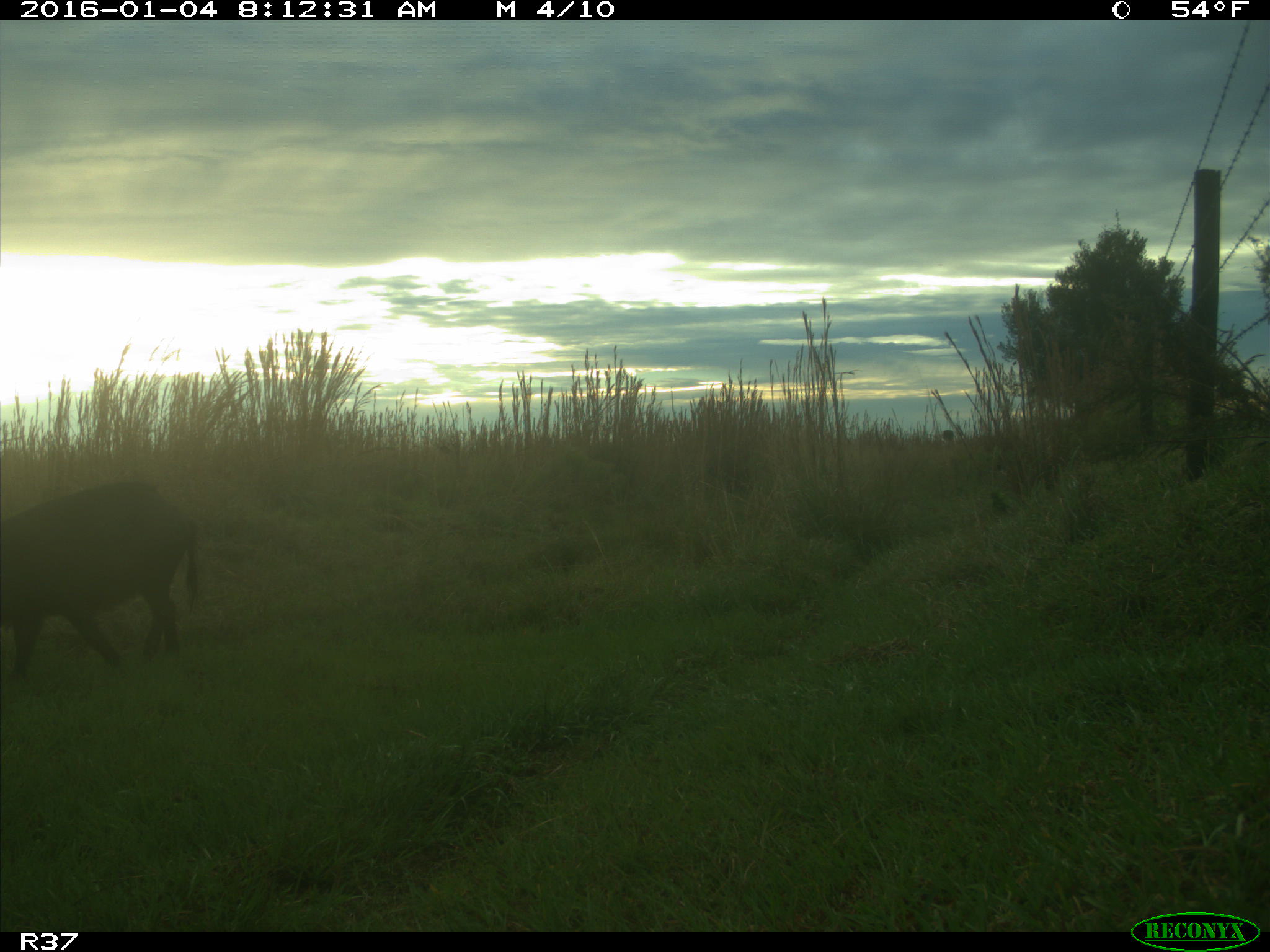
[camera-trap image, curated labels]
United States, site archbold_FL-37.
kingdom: Animalia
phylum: Chordata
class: Mammalia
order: Artiodactyla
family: Suidae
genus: Sus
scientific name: Sus scrofa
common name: wild boar